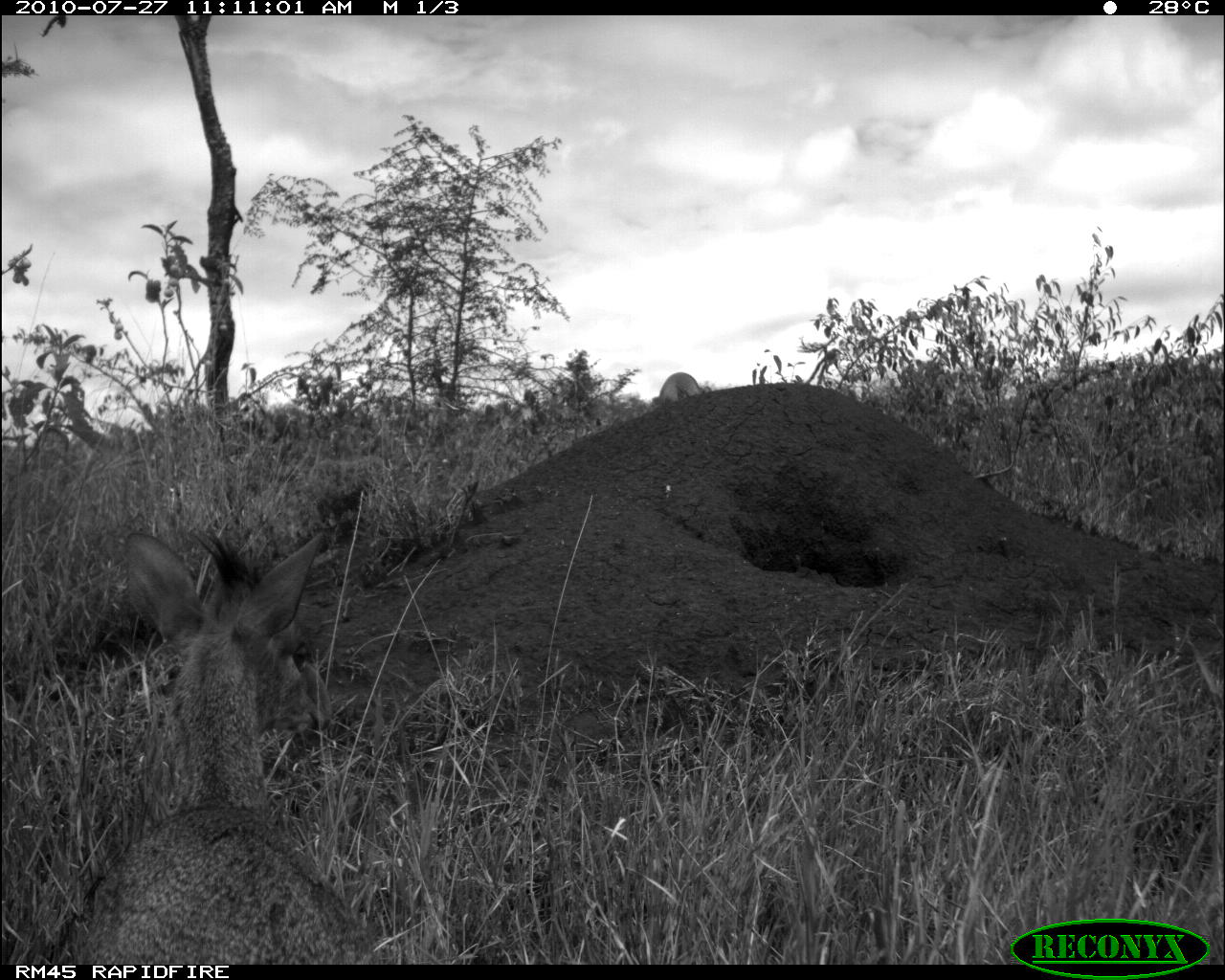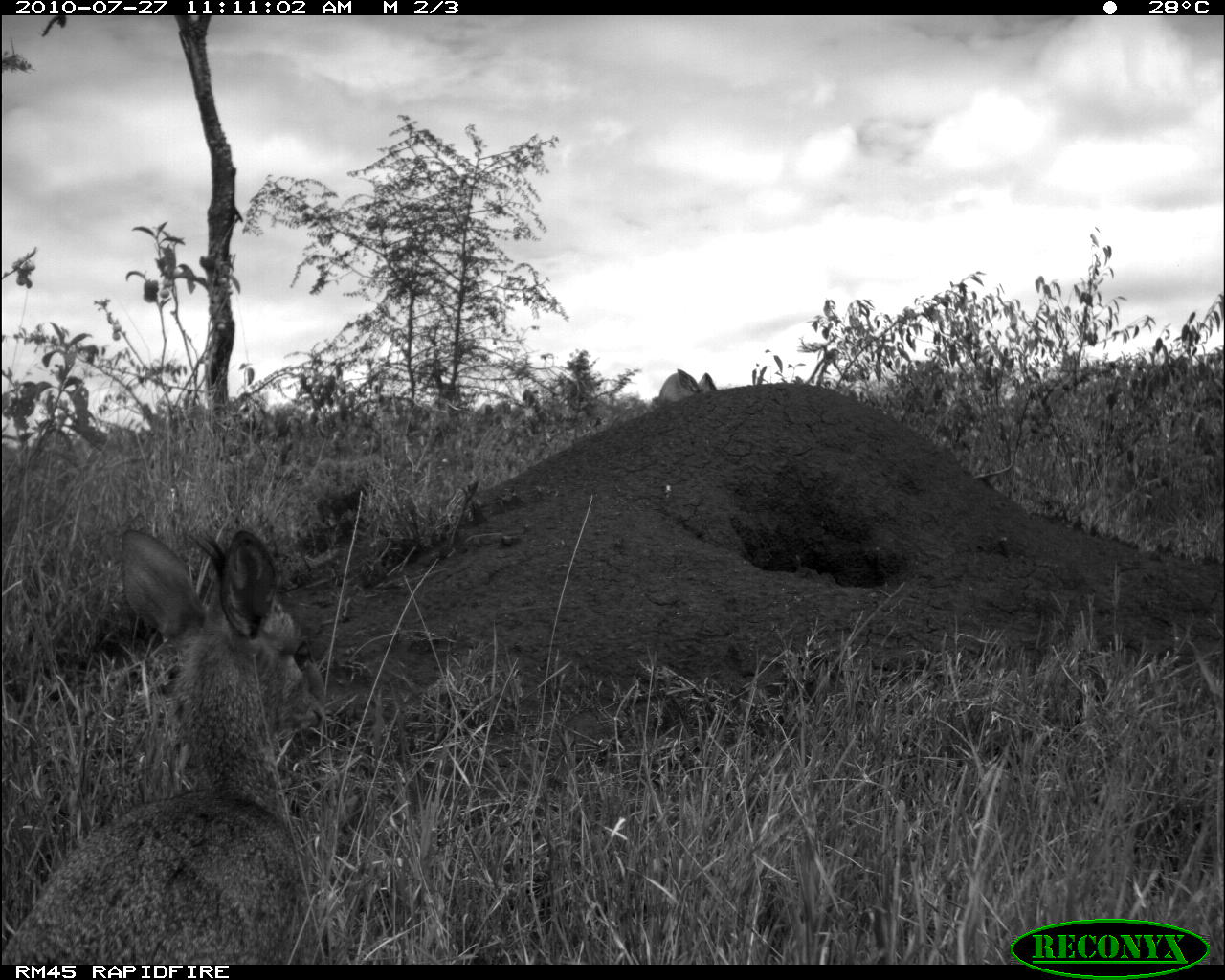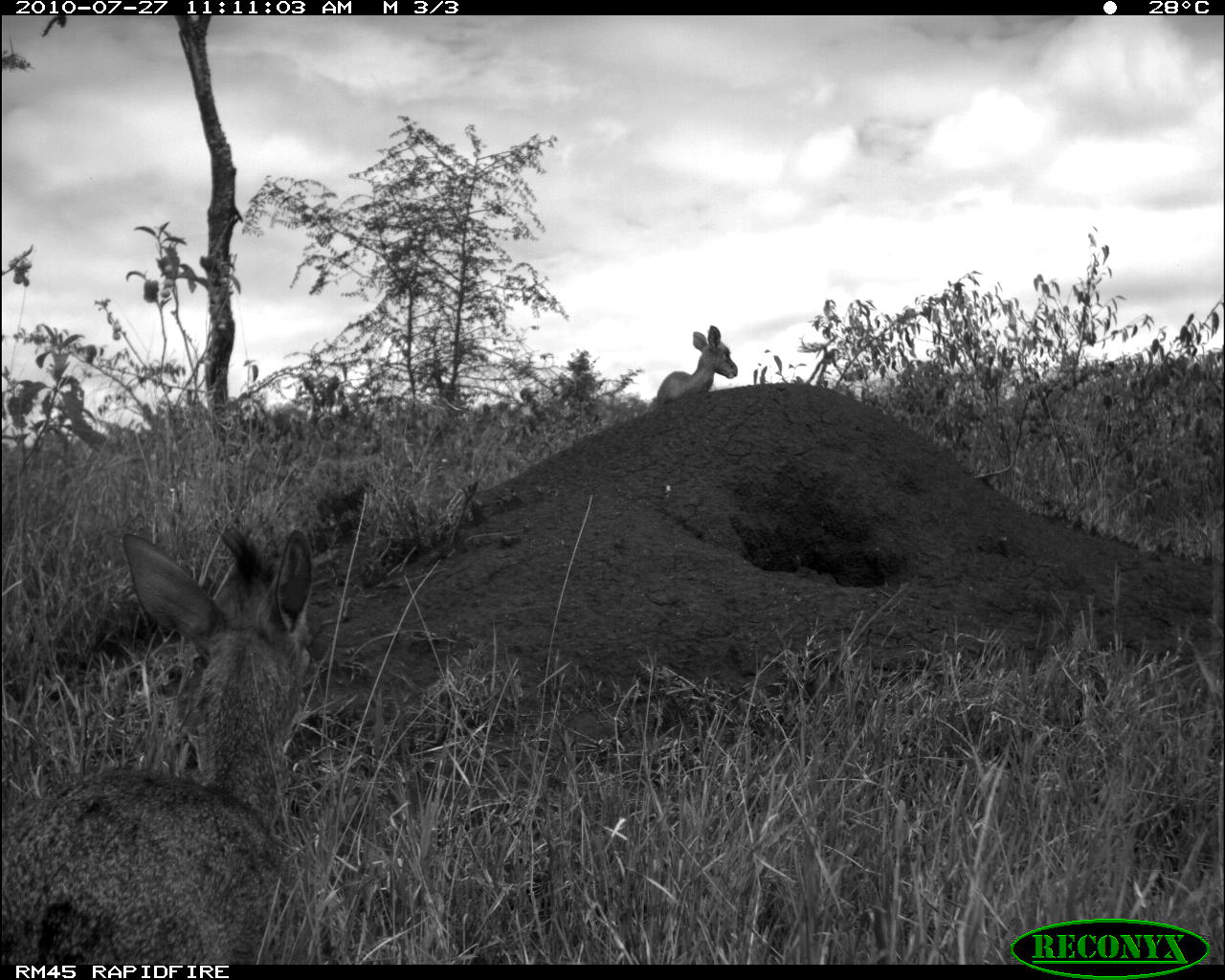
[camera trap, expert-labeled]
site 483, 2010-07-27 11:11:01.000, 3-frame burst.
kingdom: Animalia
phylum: Chordata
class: Mammalia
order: Artiodactyla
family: Bovidae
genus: Madoqua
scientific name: Madoqua guentheri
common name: günther's dik-dik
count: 2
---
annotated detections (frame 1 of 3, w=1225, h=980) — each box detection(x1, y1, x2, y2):
madoqua guentheri: detection(73, 522, 383, 961); detection(656, 370, 713, 409)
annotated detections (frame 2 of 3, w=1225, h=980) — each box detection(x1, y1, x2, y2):
madoqua guentheri: detection(3, 524, 332, 965); detection(659, 368, 717, 407)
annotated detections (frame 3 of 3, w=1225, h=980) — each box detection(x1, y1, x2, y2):
madoqua guentheri: detection(1, 519, 317, 960); detection(654, 324, 738, 406)